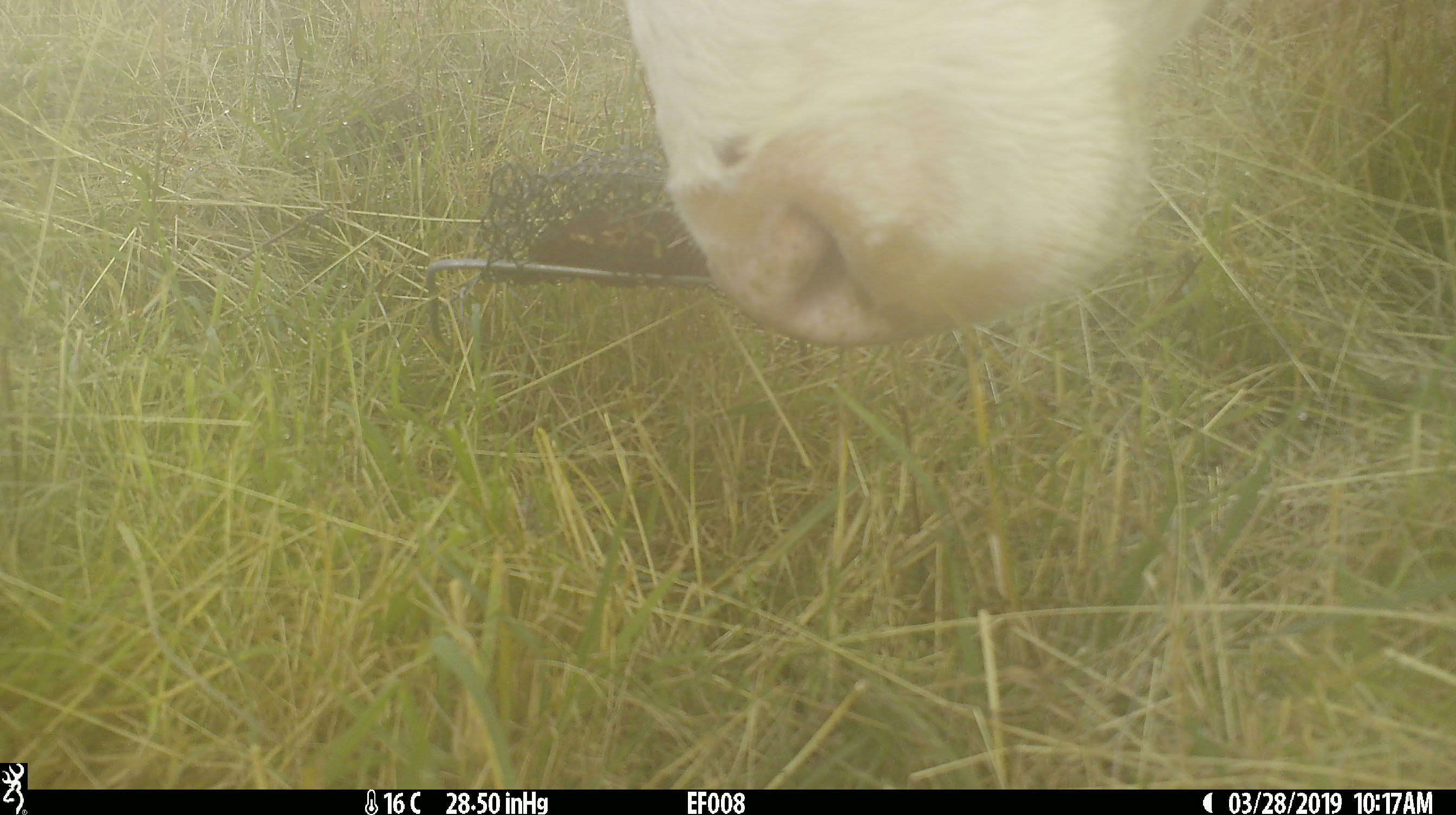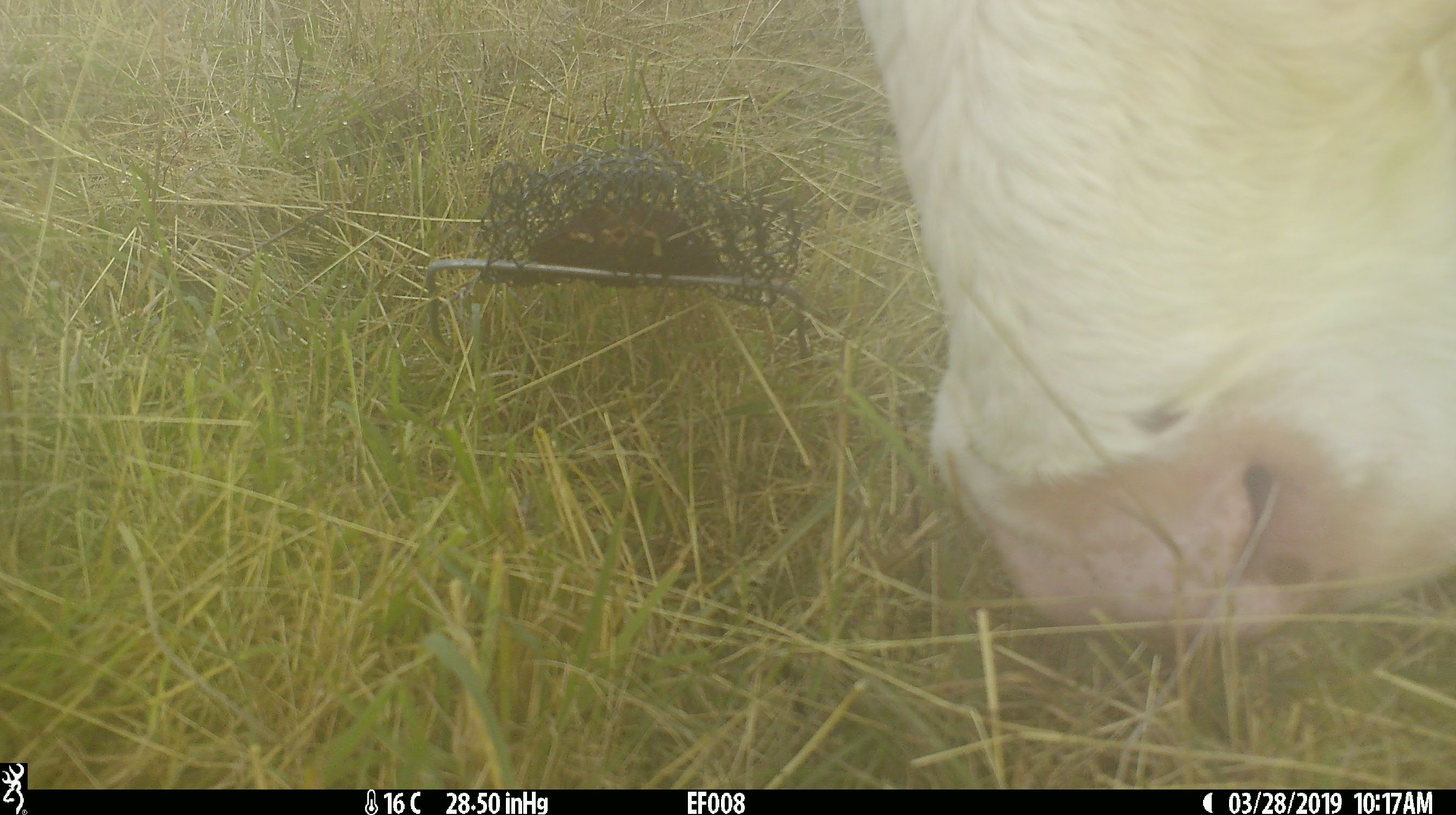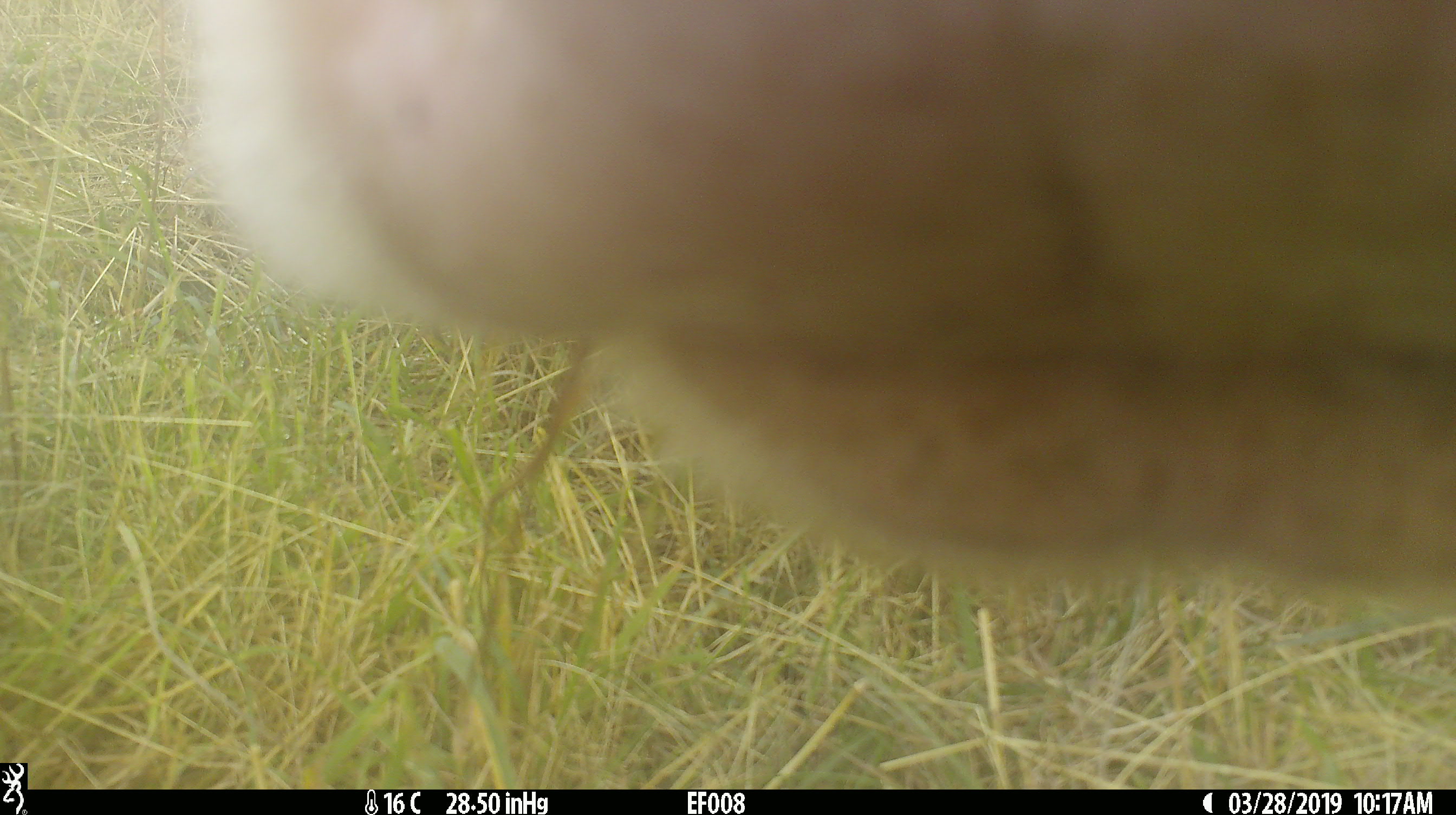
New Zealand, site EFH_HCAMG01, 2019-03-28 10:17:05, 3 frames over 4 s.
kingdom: Animalia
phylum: Chordata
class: Mammalia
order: Artiodactyla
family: Bovidae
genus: Bos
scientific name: Bos taurus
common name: domestic cow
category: cow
Cow (domestic cow) (Bos taurus).